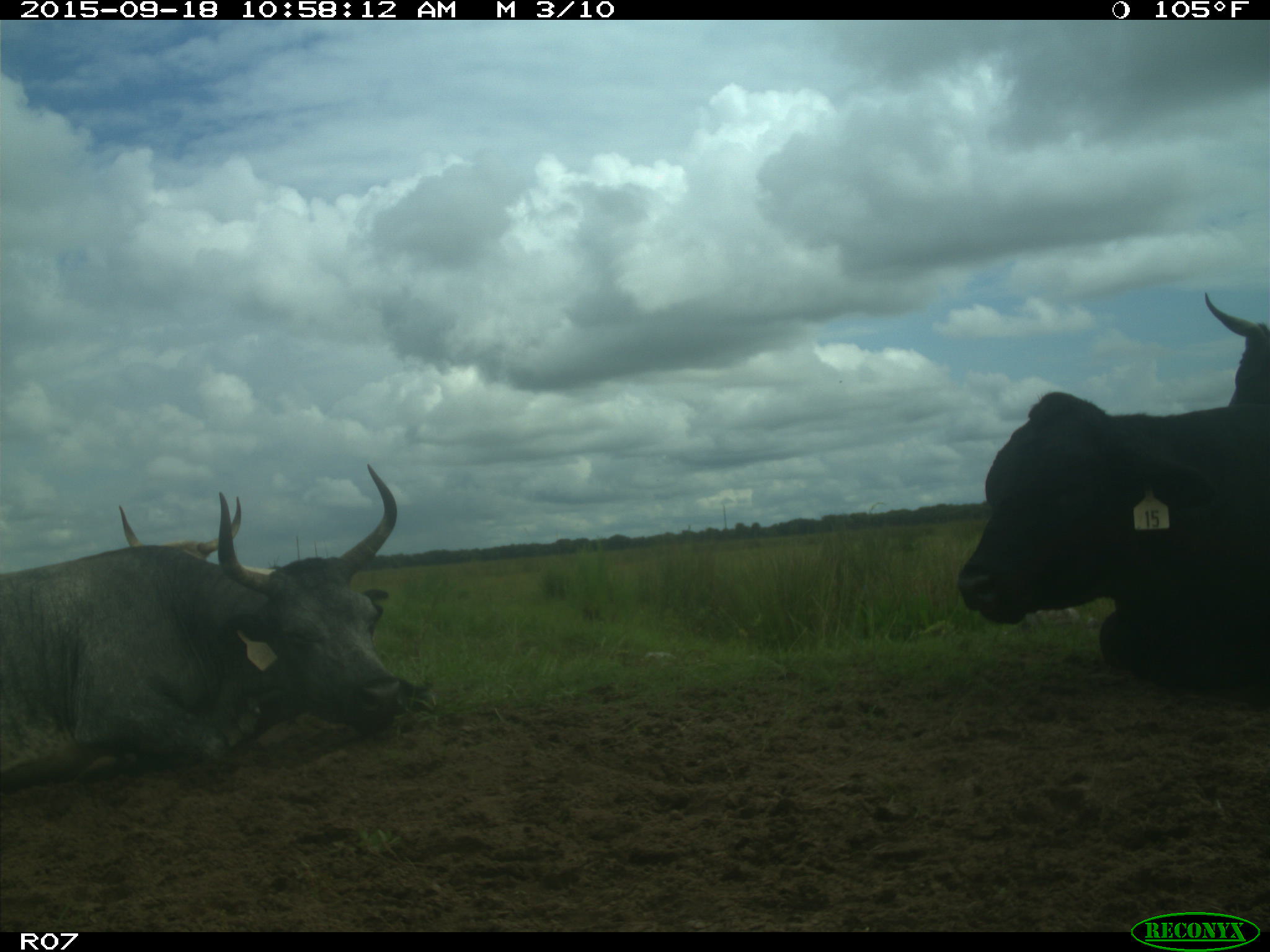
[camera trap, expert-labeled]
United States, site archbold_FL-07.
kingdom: Animalia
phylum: Chordata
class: Mammalia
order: Artiodactyla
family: Bovidae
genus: Bos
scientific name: Bos taurus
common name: domestic cow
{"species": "Bos taurus (domestic cow)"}